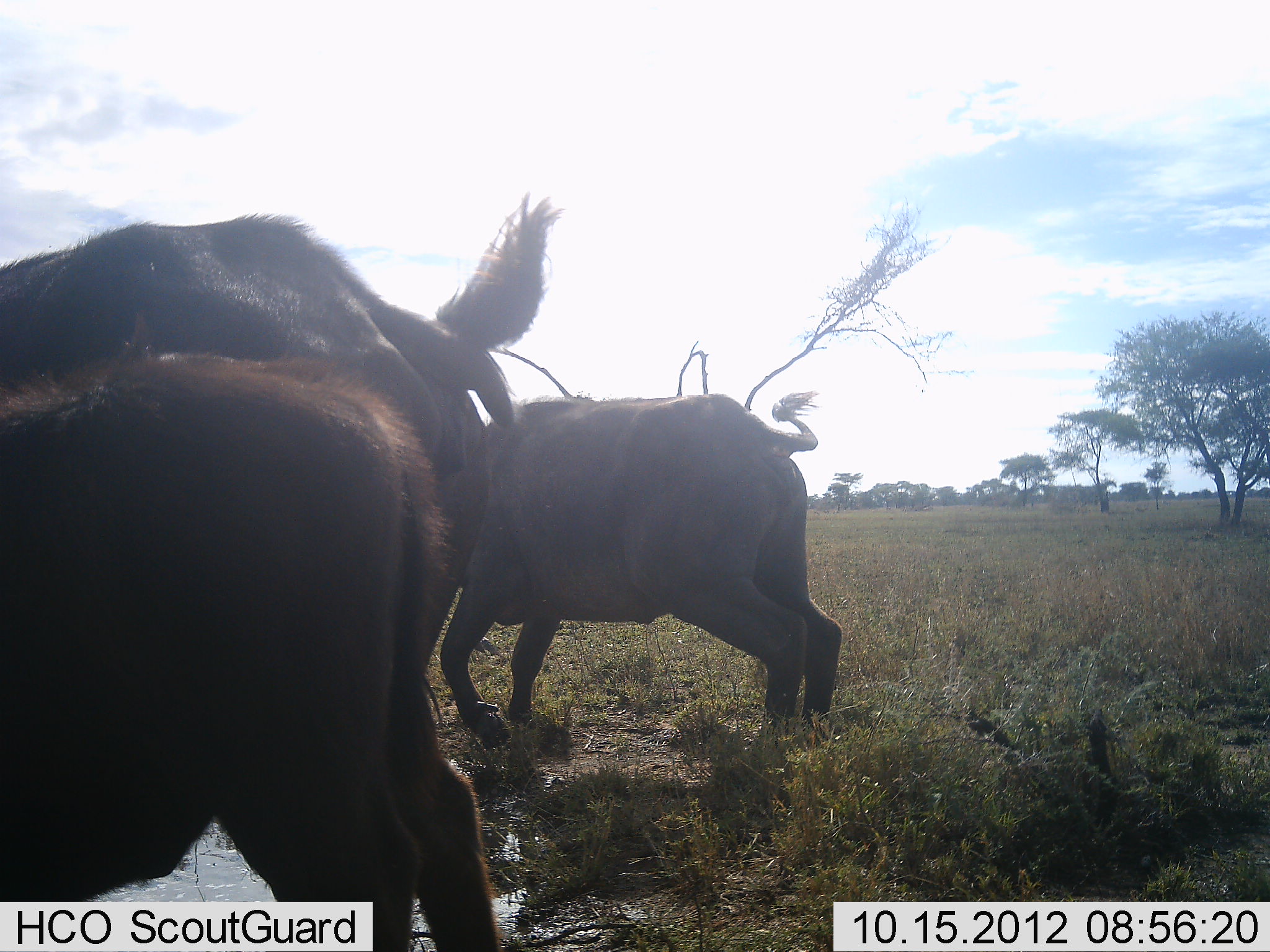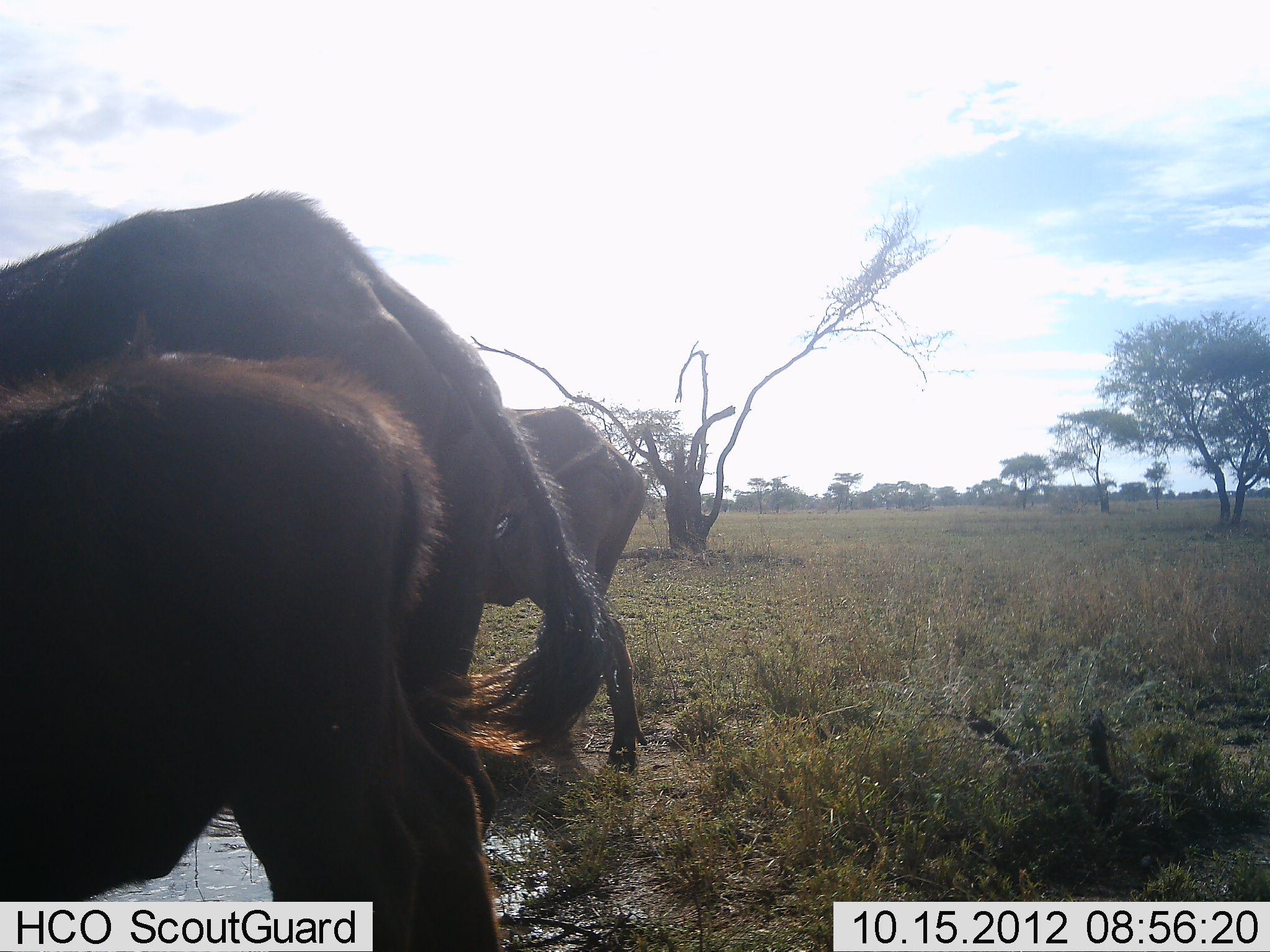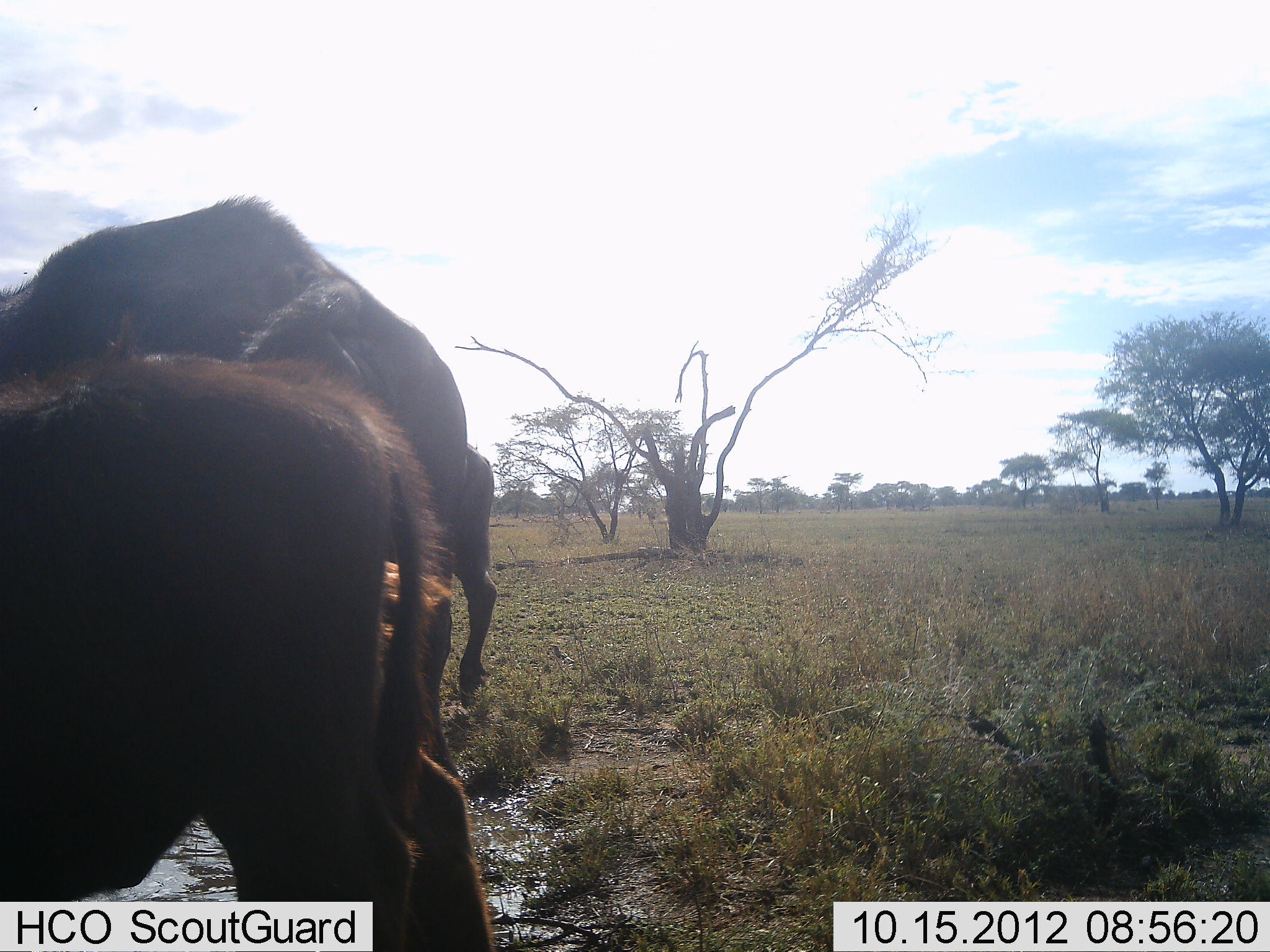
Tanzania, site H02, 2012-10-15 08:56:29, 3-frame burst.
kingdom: Animalia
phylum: Chordata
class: Mammalia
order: Artiodactyla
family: Bovidae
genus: Syncerus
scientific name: Syncerus caffer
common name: cape buffalo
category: buffalo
Buffalo (cape buffalo) (Syncerus caffer), count 3. Behavior (volunteer vote fractions): standing 70%, resting 0%, moving 30%, interacting 0%. Young present (vote fraction): 30%. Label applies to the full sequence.